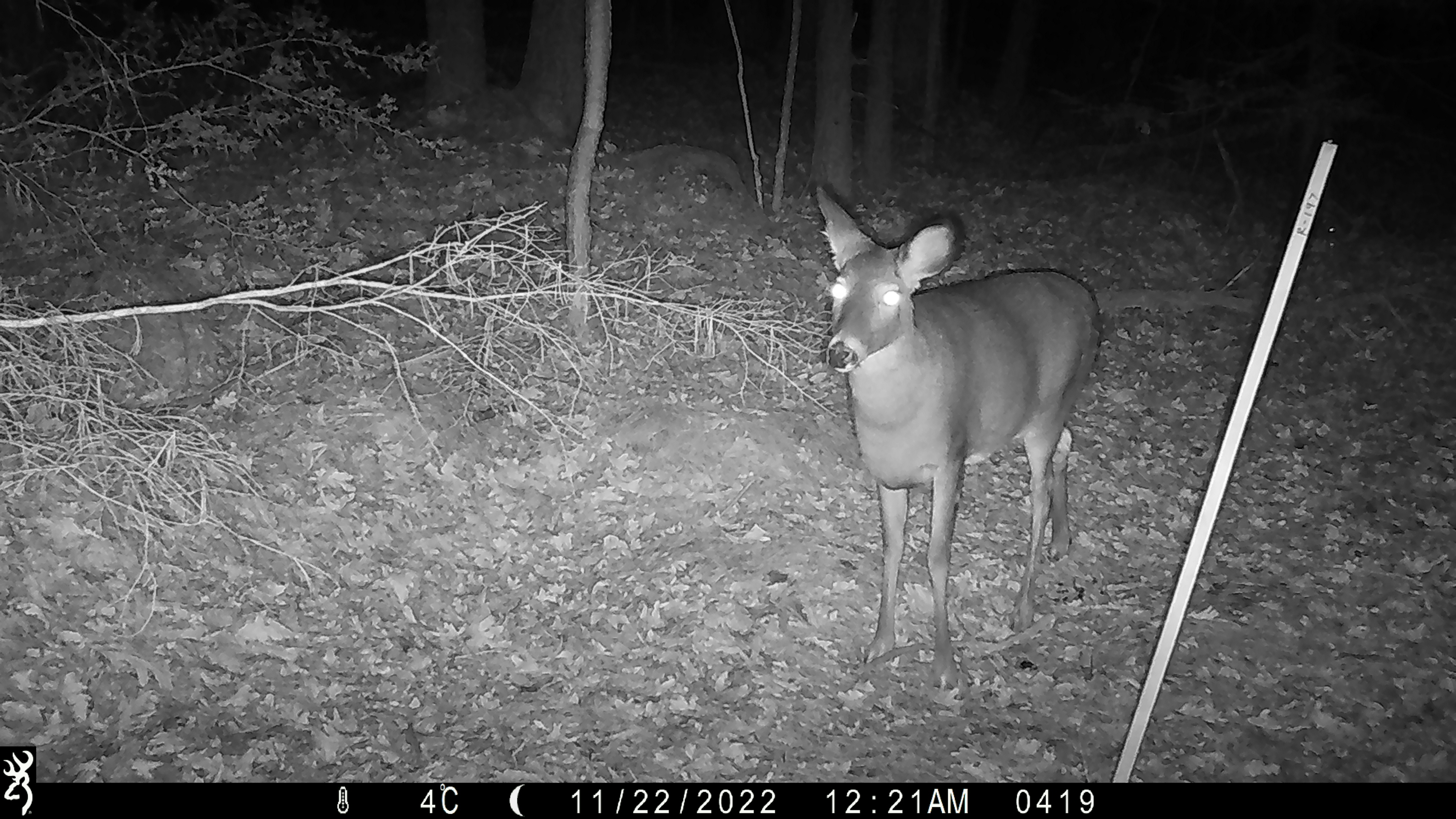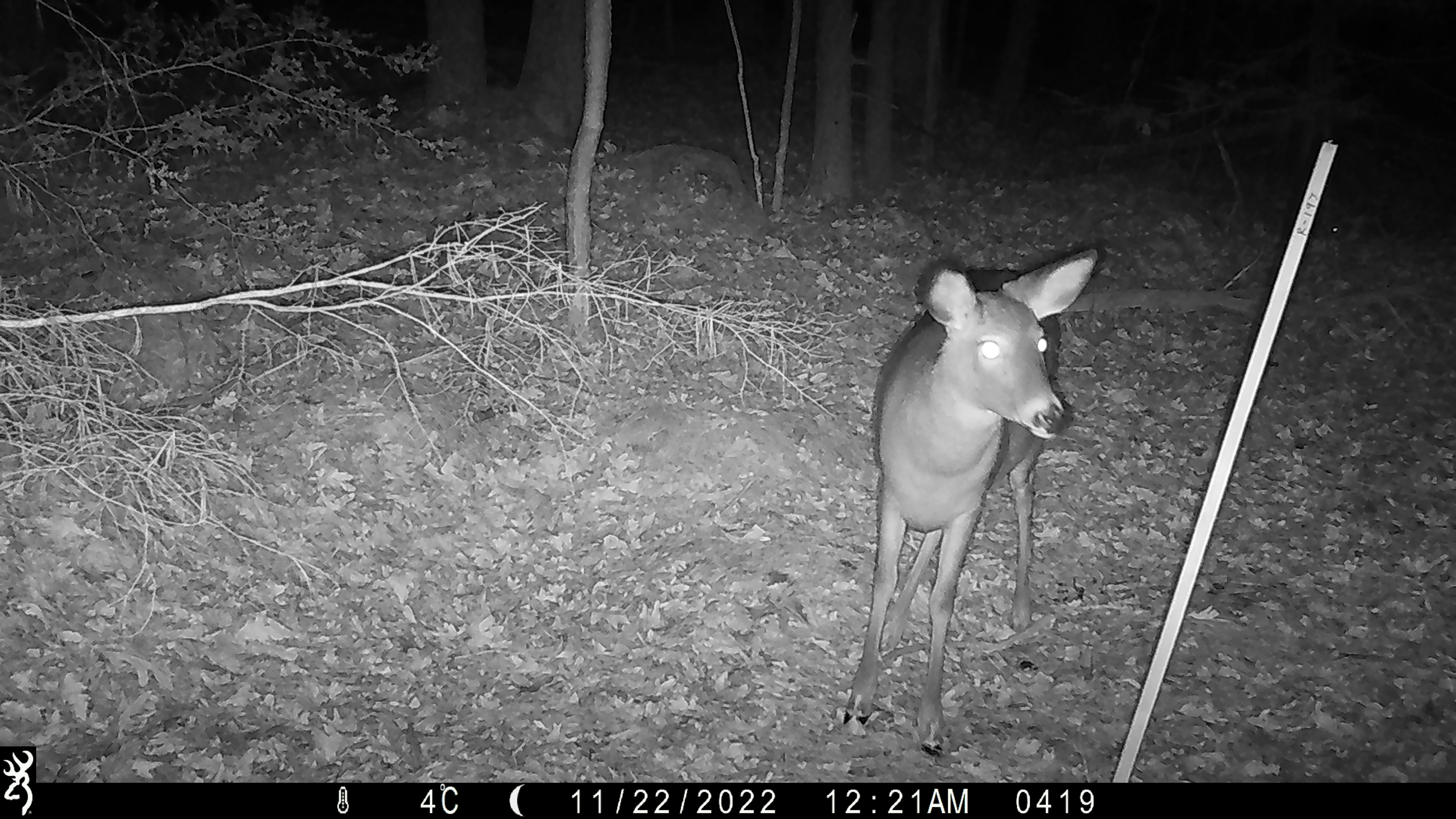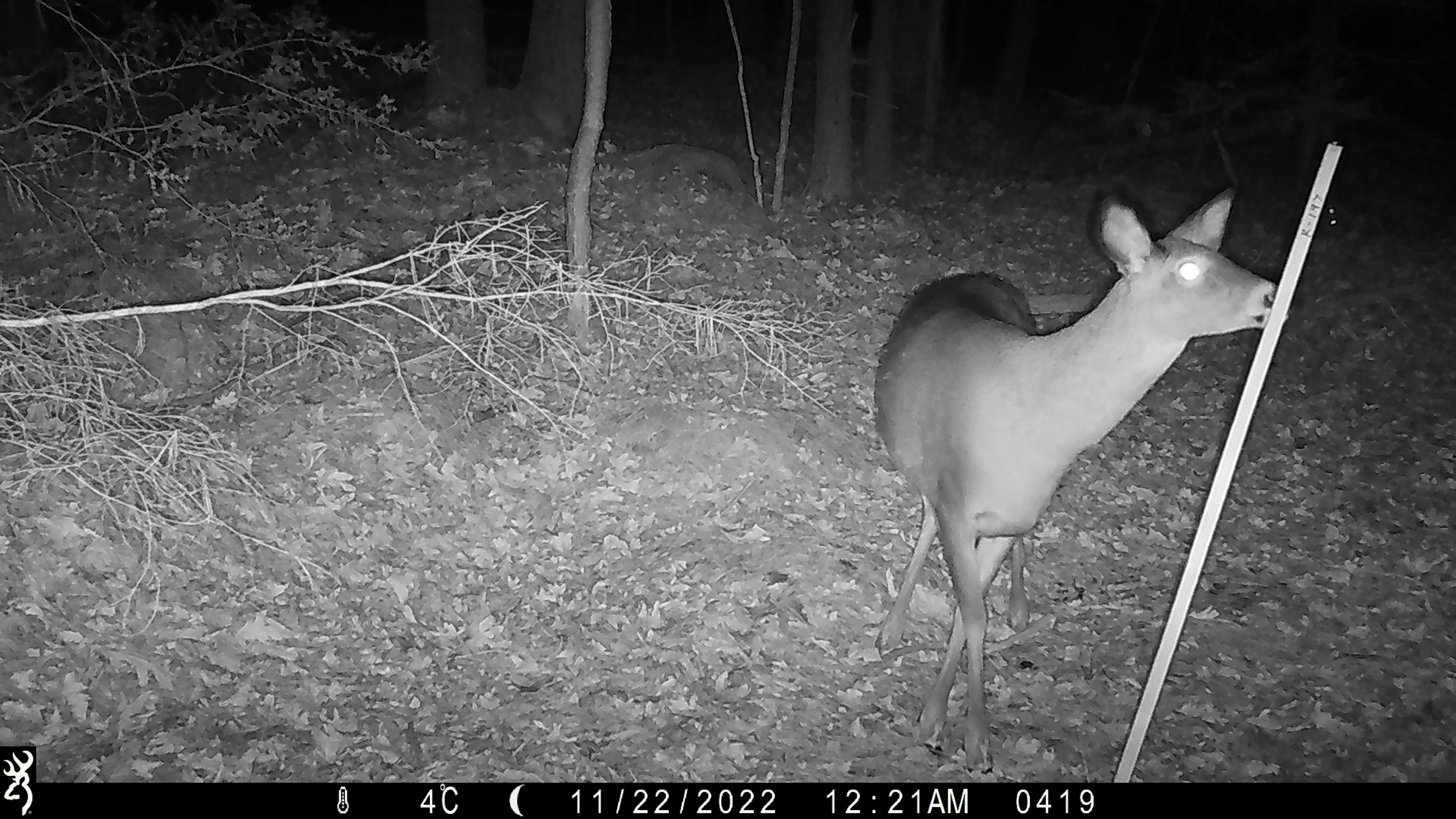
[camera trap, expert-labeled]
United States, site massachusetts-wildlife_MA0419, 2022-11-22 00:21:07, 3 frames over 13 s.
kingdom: Animalia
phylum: Chordata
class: Mammalia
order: Artiodactyla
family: Cervidae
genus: Odocoileus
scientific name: Odocoileus virginianus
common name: white-tailed deer